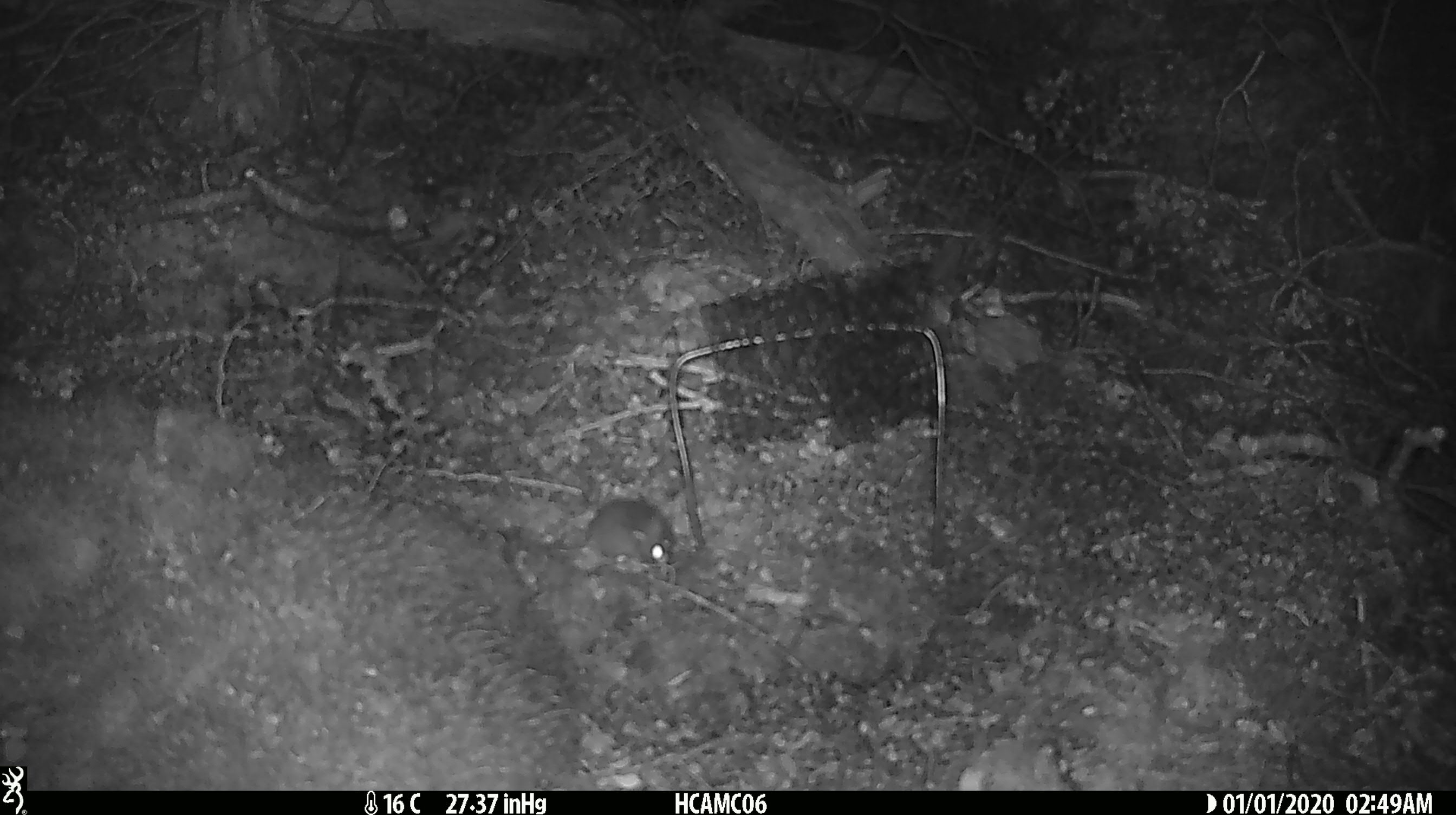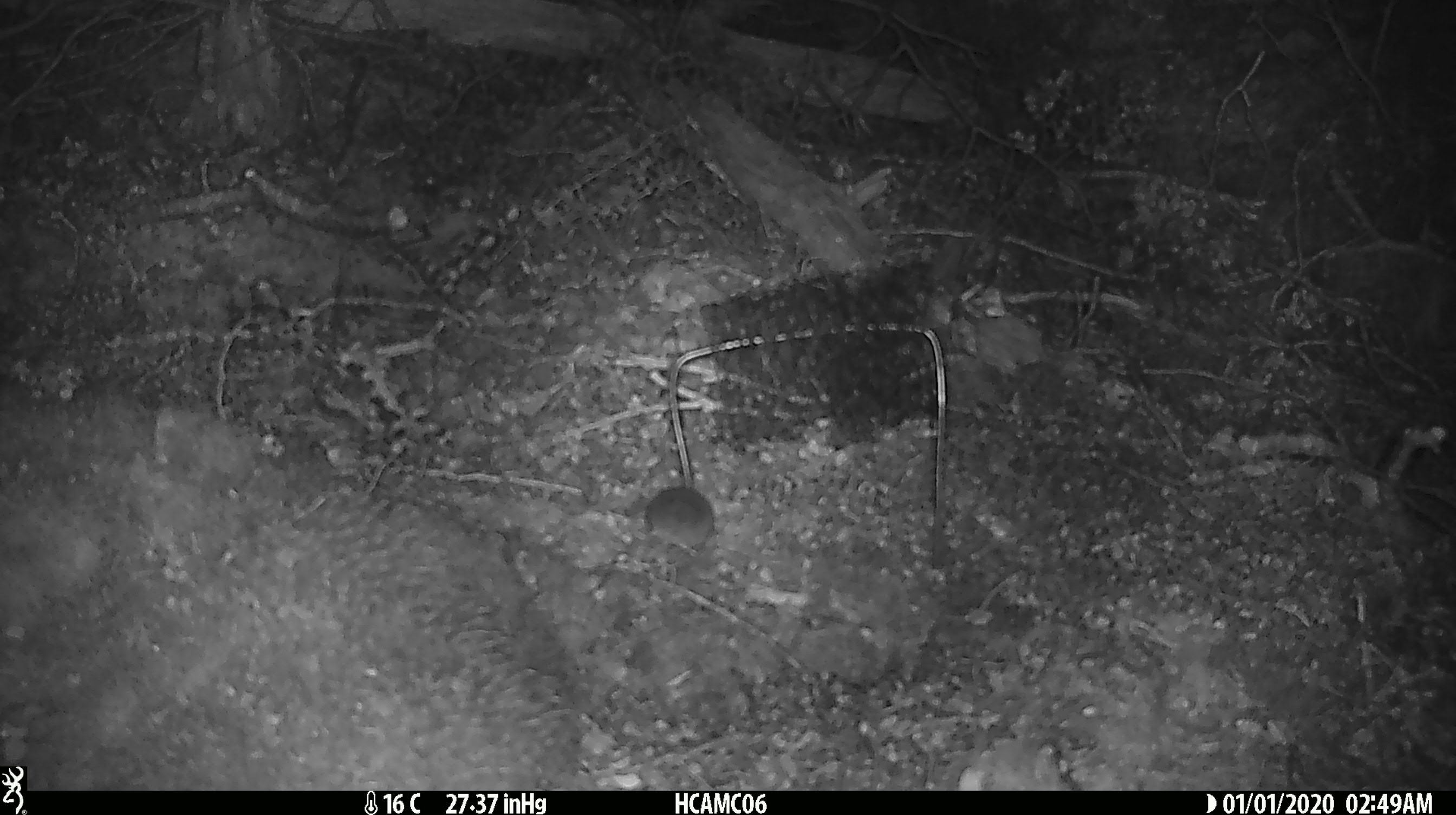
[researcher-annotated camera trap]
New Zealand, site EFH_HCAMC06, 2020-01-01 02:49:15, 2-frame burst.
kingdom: Animalia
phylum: Chordata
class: Mammalia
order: Rodentia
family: Muridae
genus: Mus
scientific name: Mus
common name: mouse